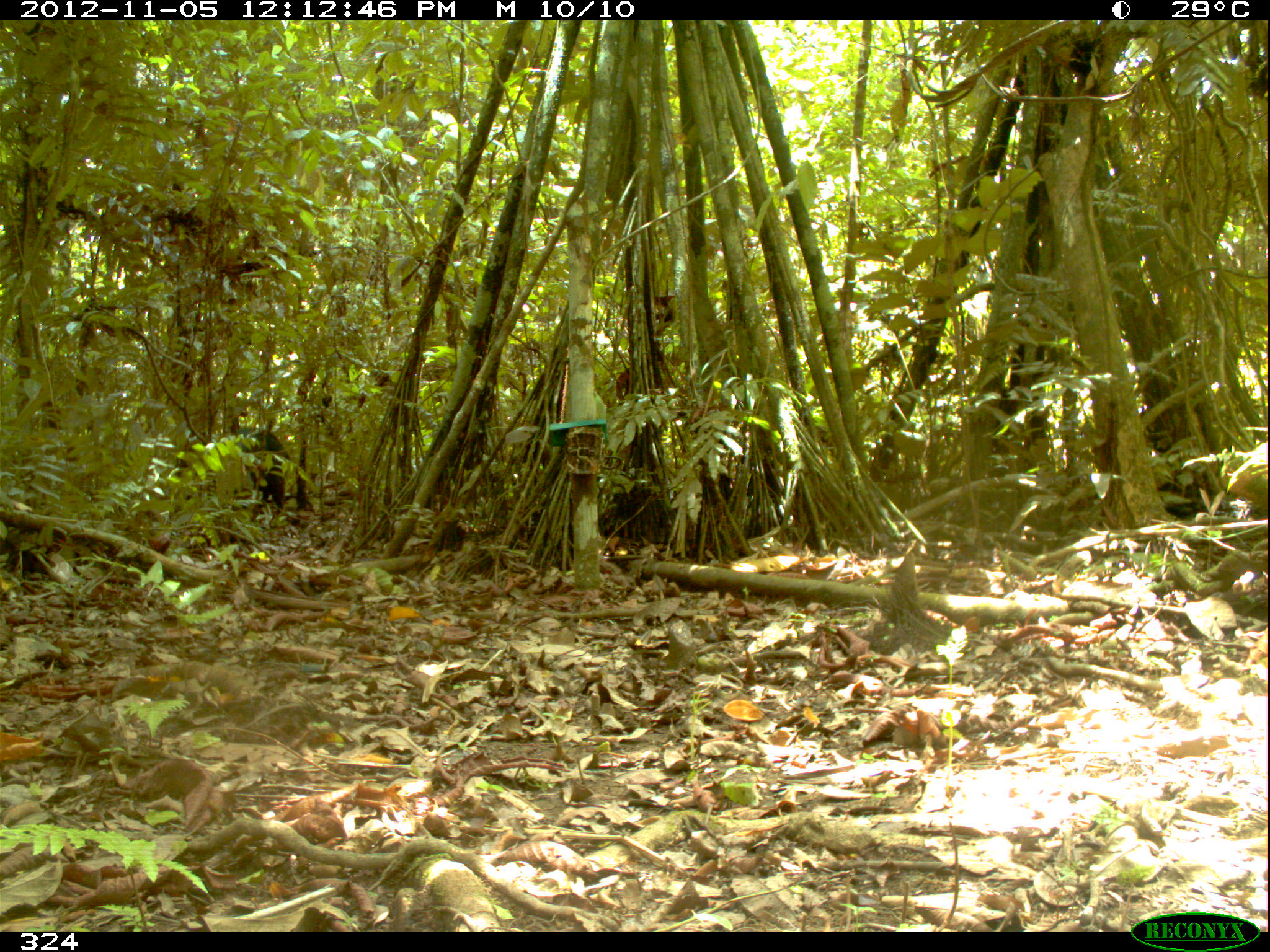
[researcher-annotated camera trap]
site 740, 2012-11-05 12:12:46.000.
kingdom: Animalia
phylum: Chordata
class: Mammalia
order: Artiodactyla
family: Tayassuidae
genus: Tayassu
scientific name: Tayassu pecari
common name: white-lipped peccary